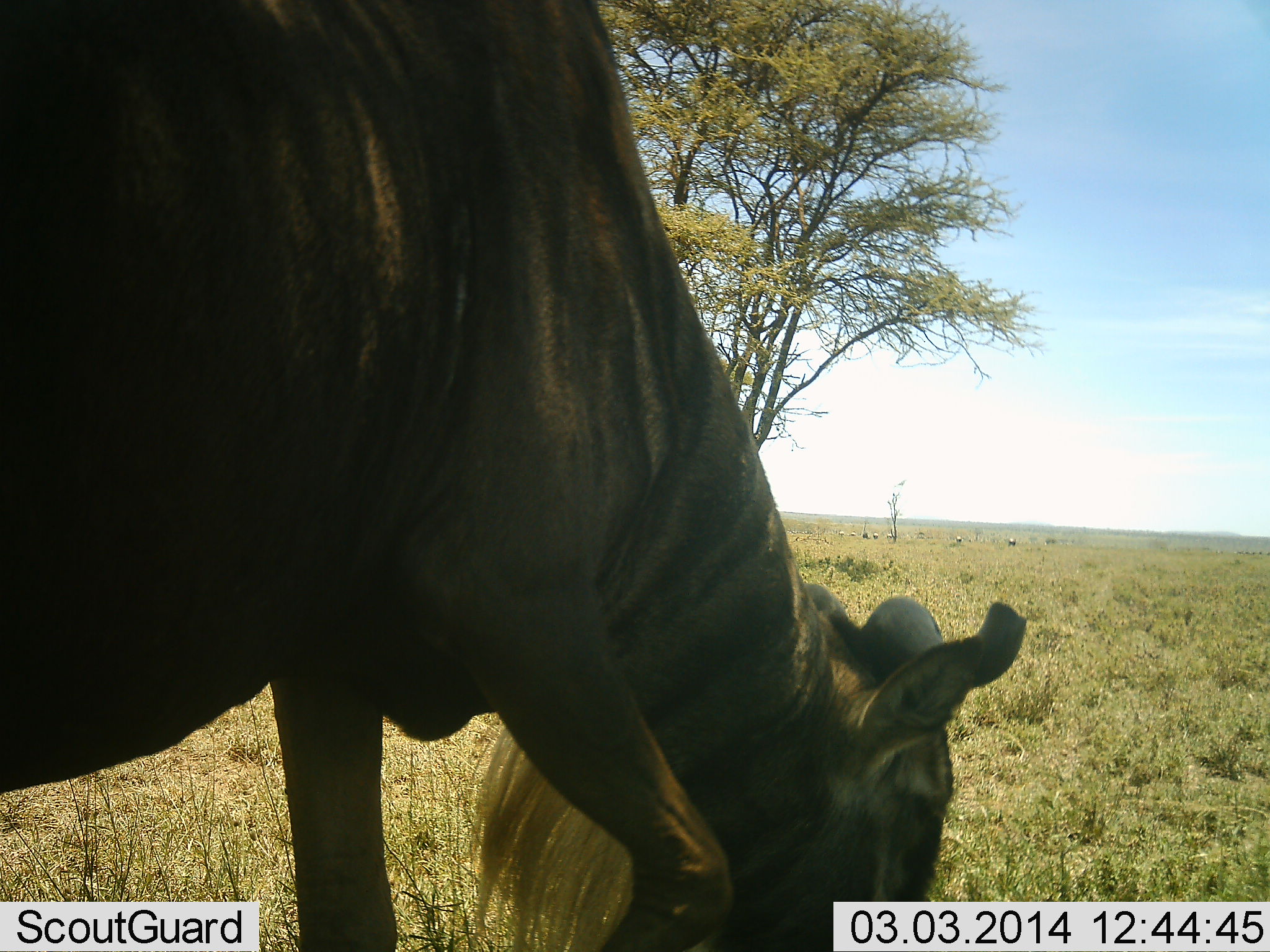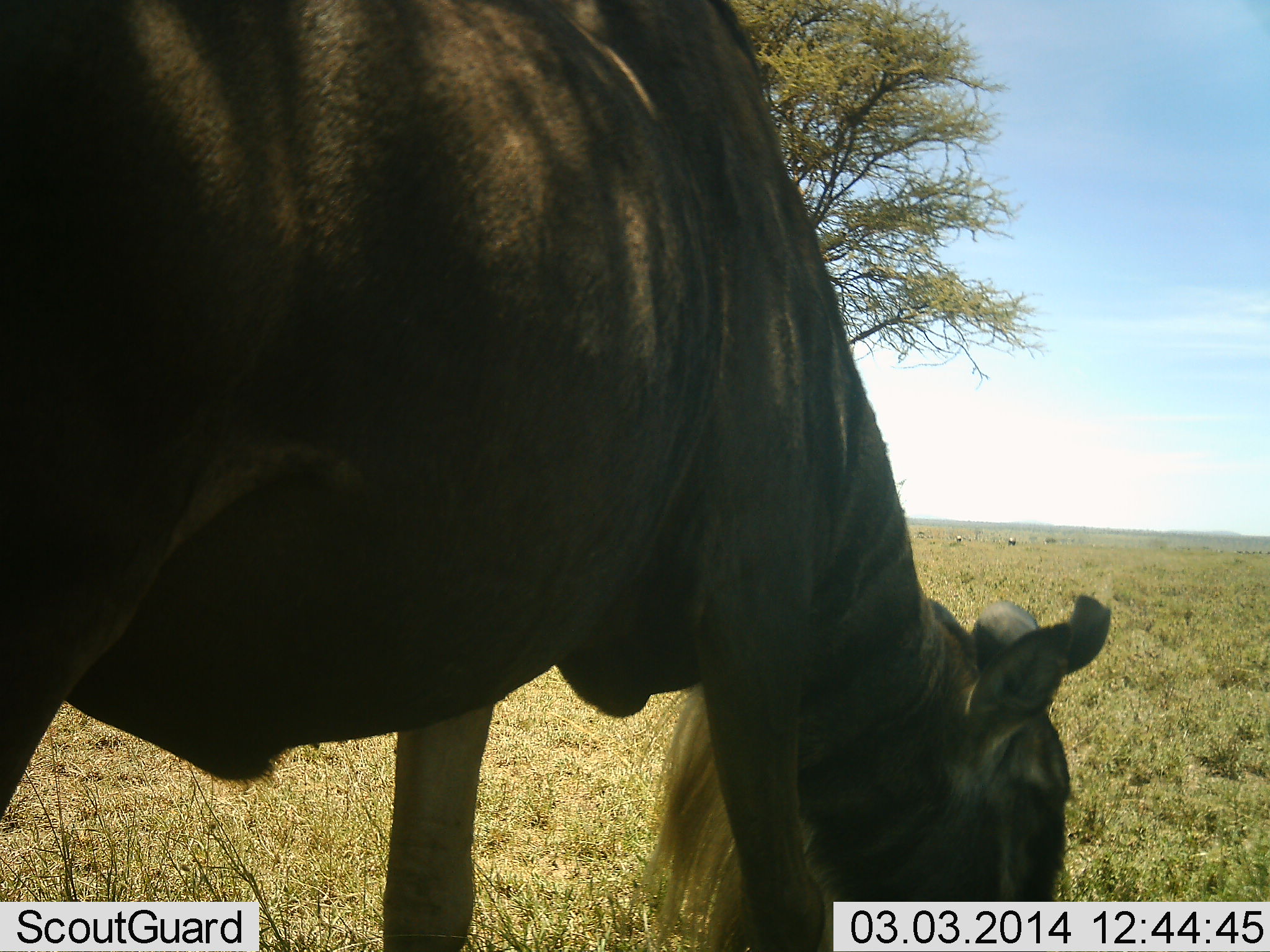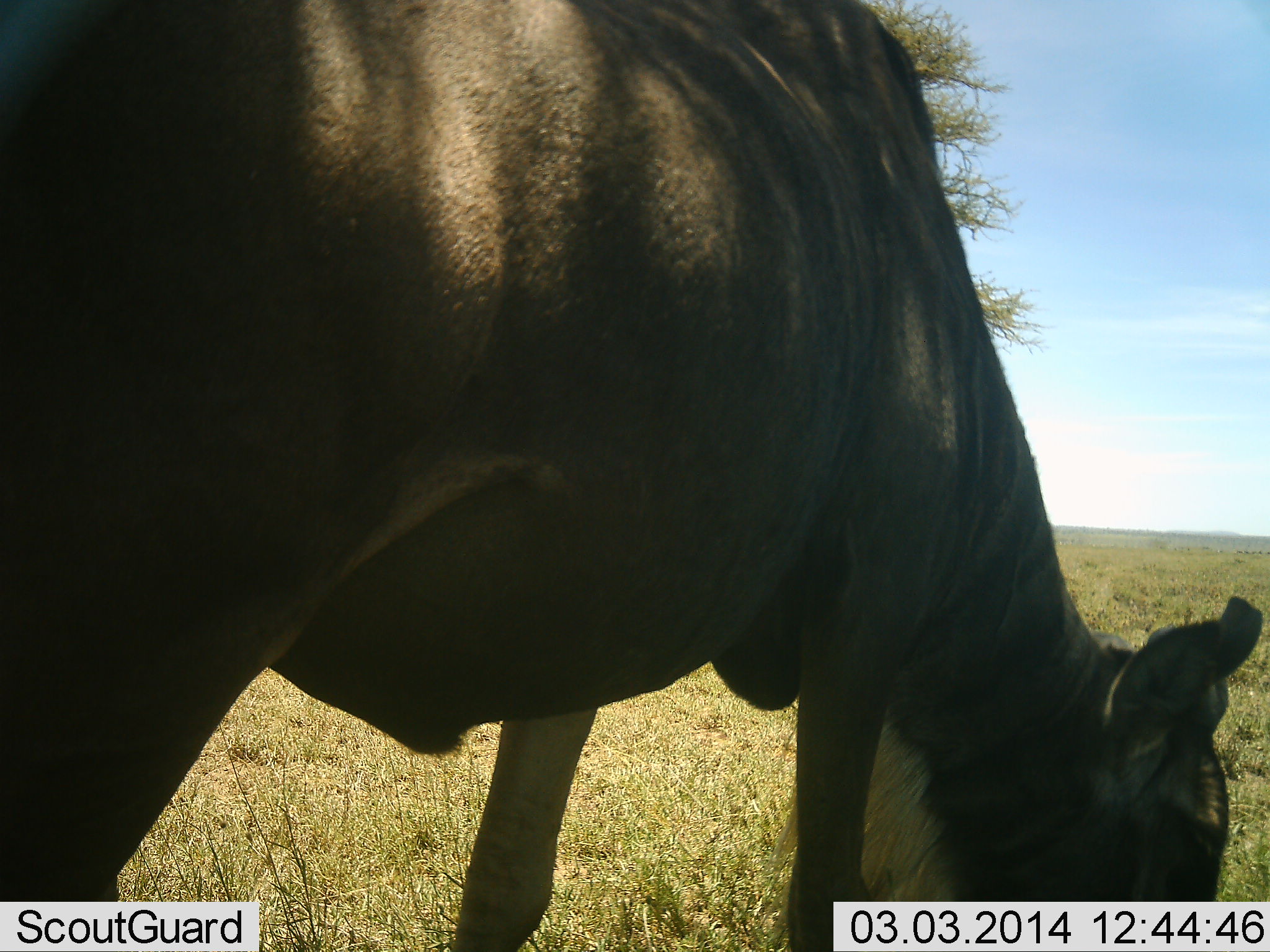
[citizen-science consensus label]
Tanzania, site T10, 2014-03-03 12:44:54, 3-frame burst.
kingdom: Animalia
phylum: Chordata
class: Mammalia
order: Artiodactyla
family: Bovidae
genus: Connochaetes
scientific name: Connochaetes taurinus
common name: blue wildebeest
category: wildebeest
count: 1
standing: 27%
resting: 0%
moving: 27%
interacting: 0%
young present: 0%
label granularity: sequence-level